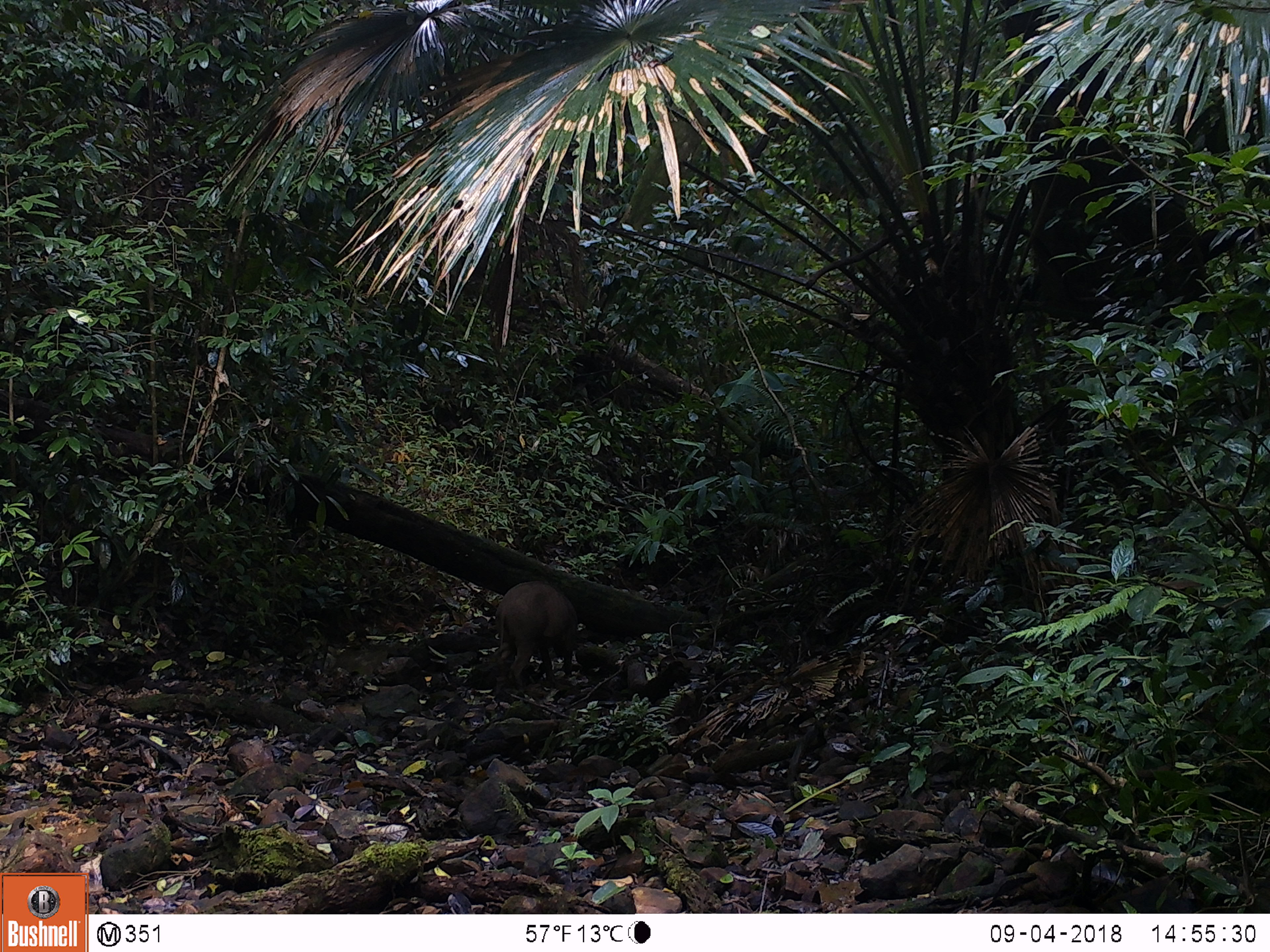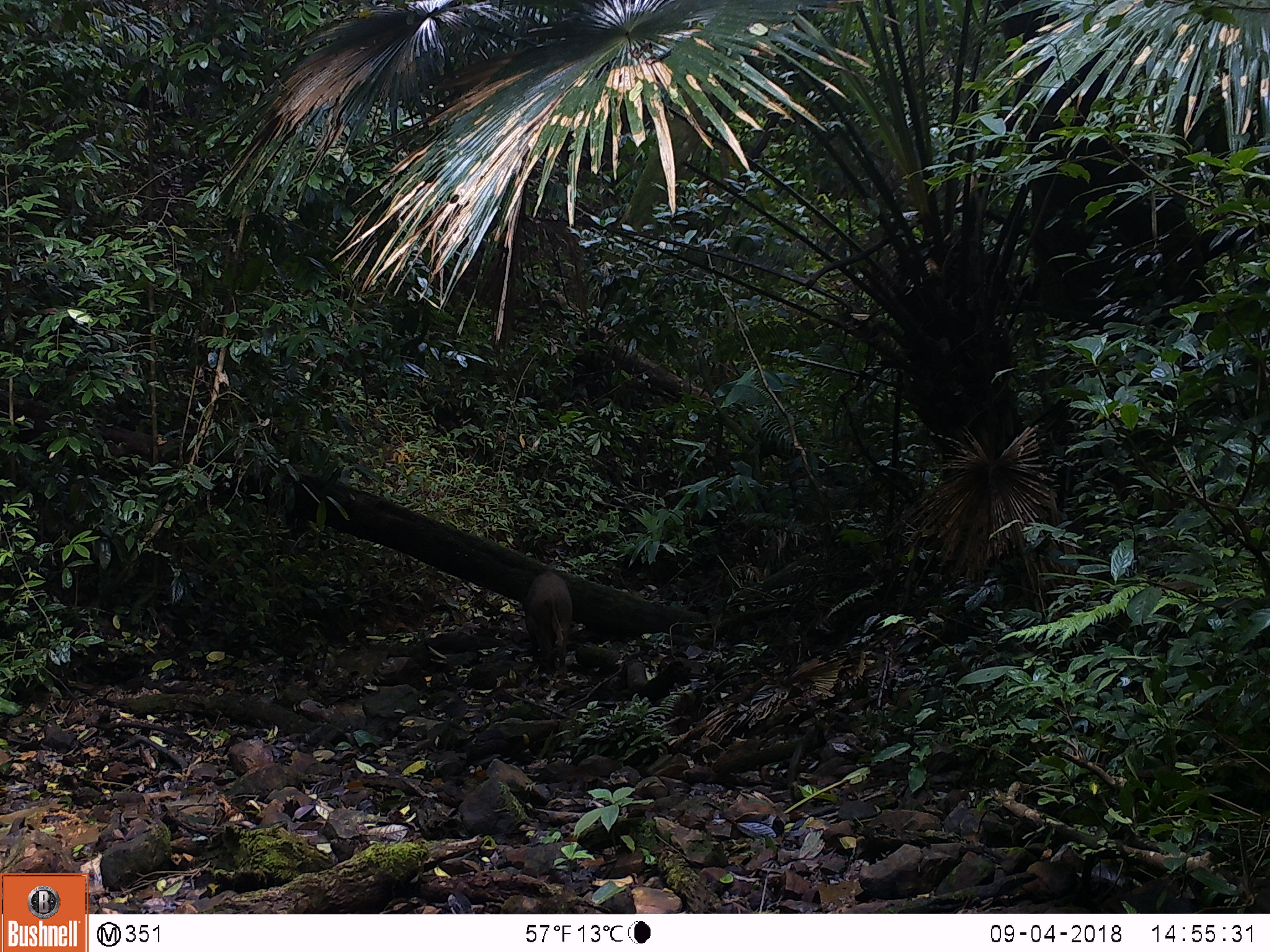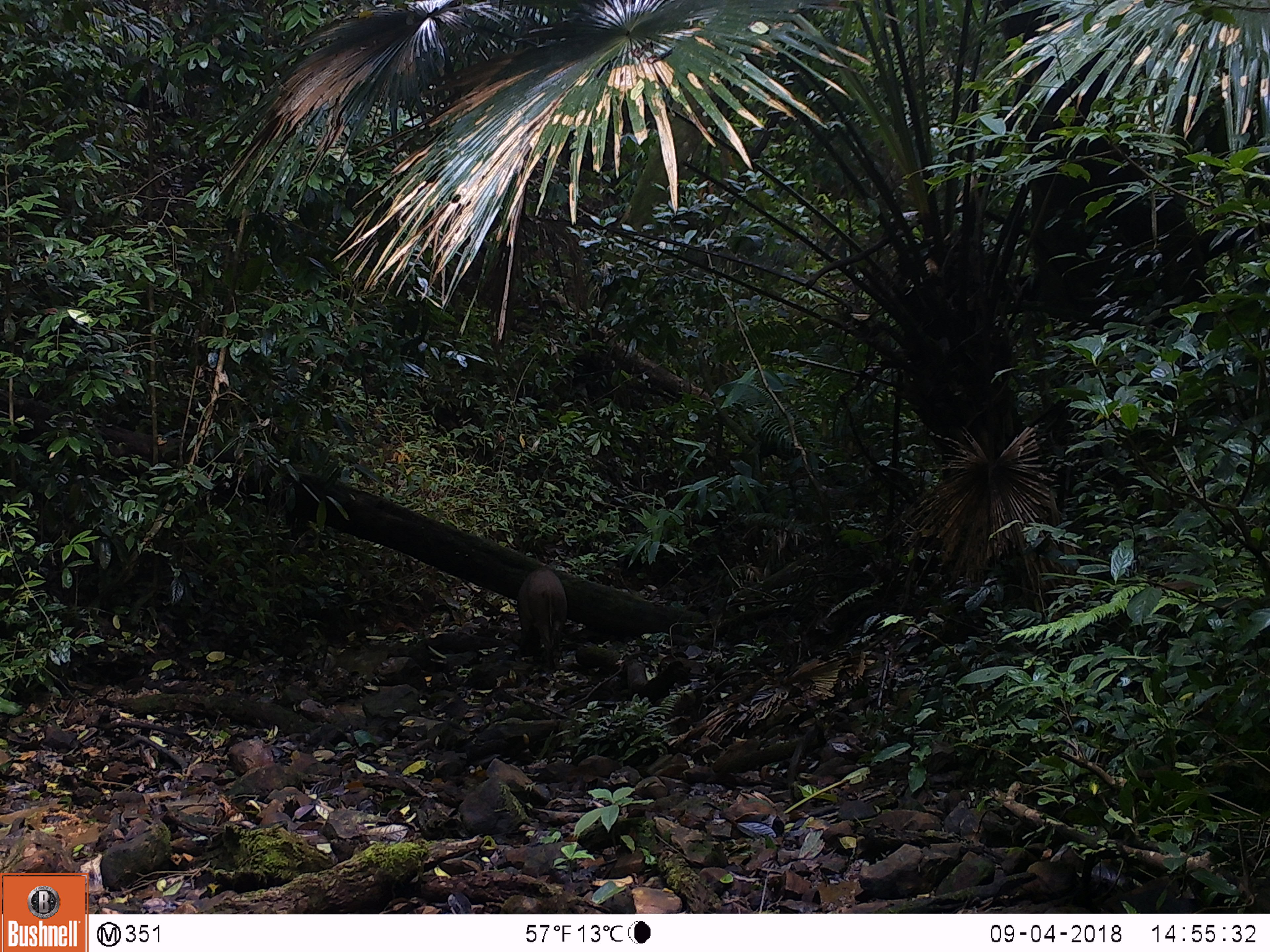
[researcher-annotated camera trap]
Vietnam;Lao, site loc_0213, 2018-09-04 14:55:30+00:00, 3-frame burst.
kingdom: Animalia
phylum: Chordata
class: Mammalia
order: Artiodactyla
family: Suidae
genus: Sus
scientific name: Sus scrofa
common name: eurasian wild pig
Eurasian wild pig (Sus scrofa). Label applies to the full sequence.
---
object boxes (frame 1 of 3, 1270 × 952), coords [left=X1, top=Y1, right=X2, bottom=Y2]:
eurasian wild pig: [left=490, top=580, right=578, bottom=691]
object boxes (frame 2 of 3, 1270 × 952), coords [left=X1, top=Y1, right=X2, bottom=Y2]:
eurasian wild pig: [left=523, top=569, right=573, bottom=672]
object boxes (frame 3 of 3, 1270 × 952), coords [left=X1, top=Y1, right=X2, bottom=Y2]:
eurasian wild pig: [left=516, top=566, right=568, bottom=674]